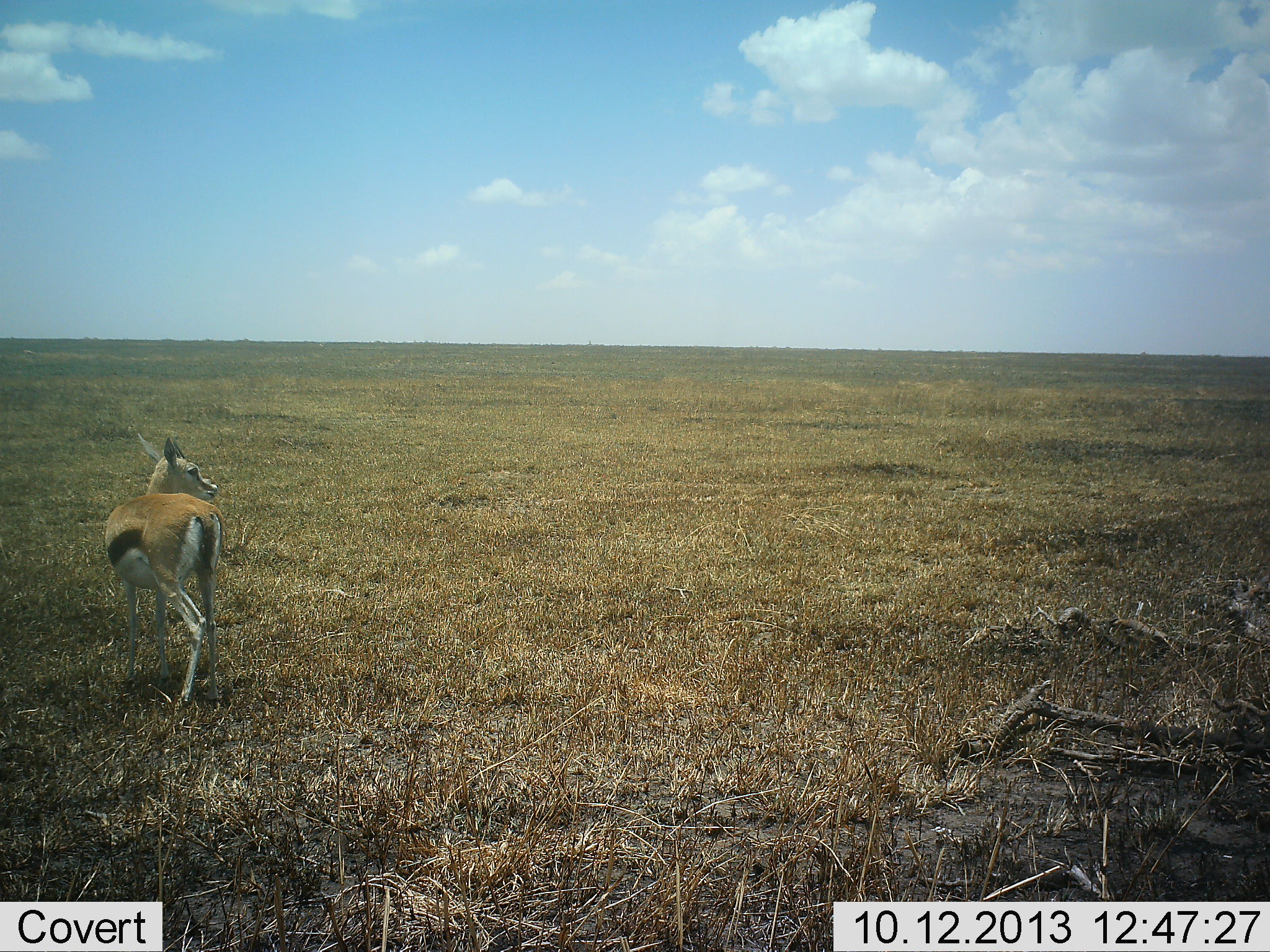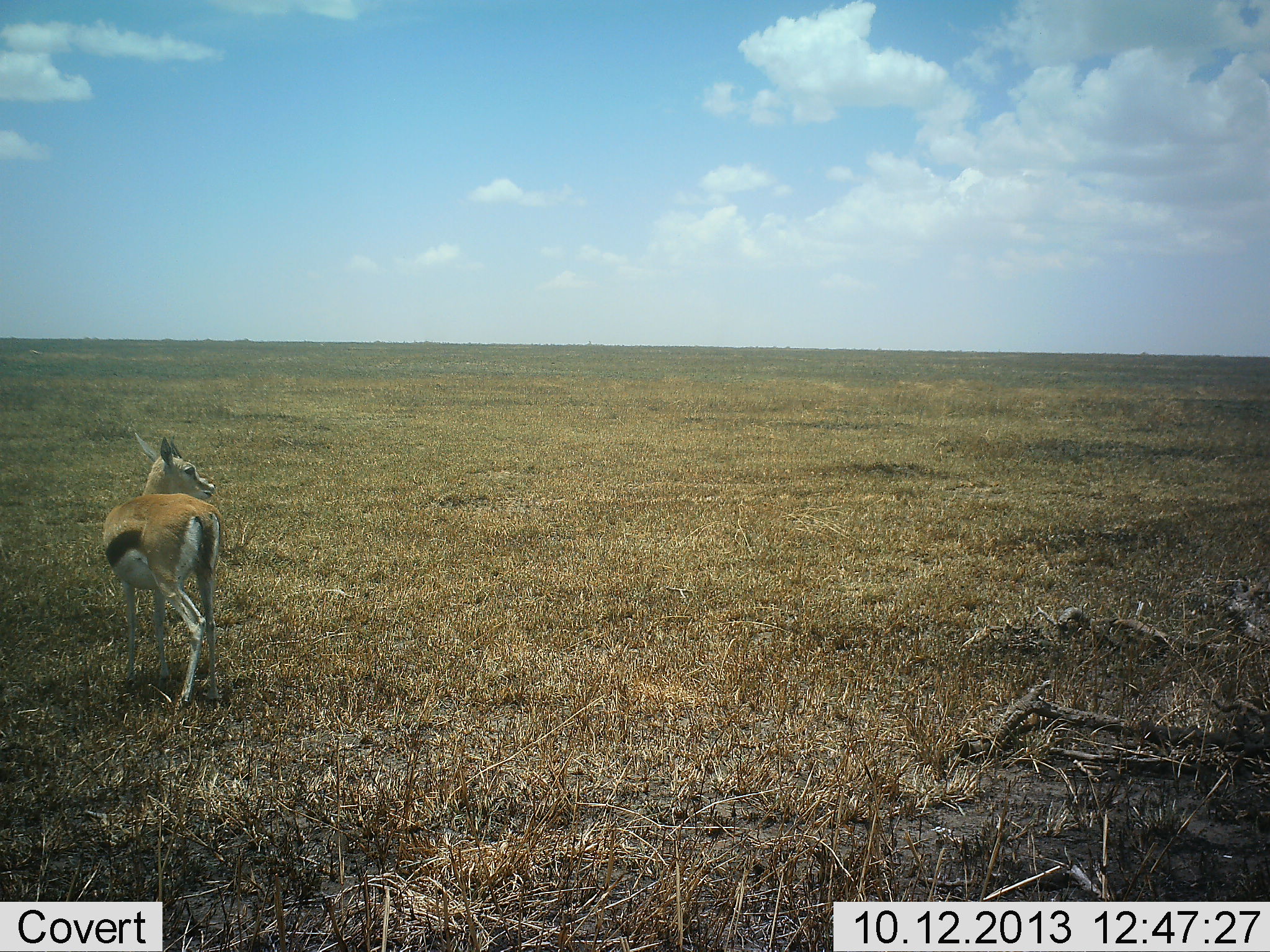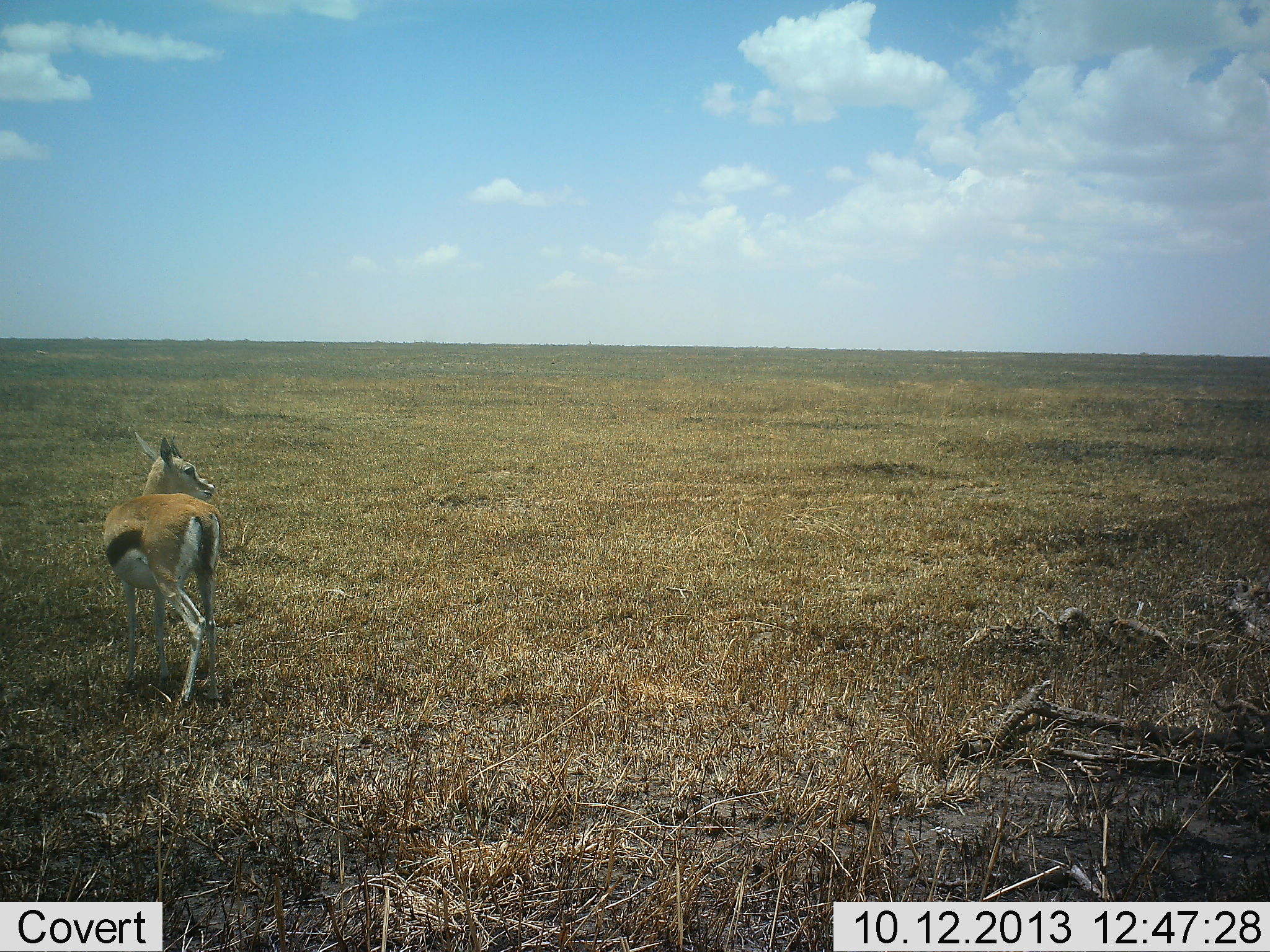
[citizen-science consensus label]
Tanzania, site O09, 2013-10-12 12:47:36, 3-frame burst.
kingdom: Animalia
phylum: Chordata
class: Mammalia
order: Artiodactyla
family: Bovidae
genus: Eudorcas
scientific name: Eudorcas thomsonii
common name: thomson's gazelle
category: gazellethomsons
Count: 1.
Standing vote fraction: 92%.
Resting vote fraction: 0%.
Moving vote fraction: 8%.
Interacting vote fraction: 0%.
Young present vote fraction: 4%.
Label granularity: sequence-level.